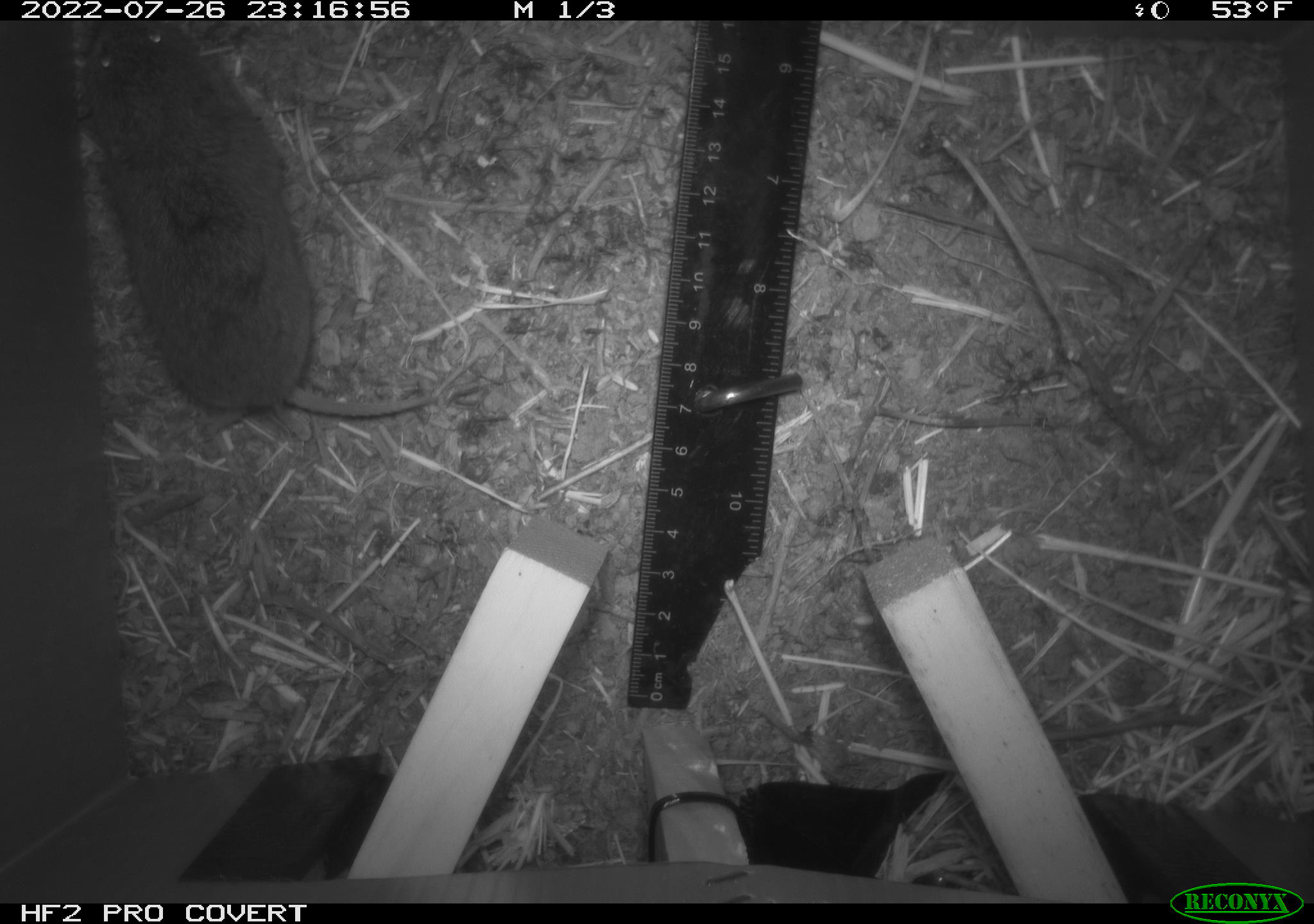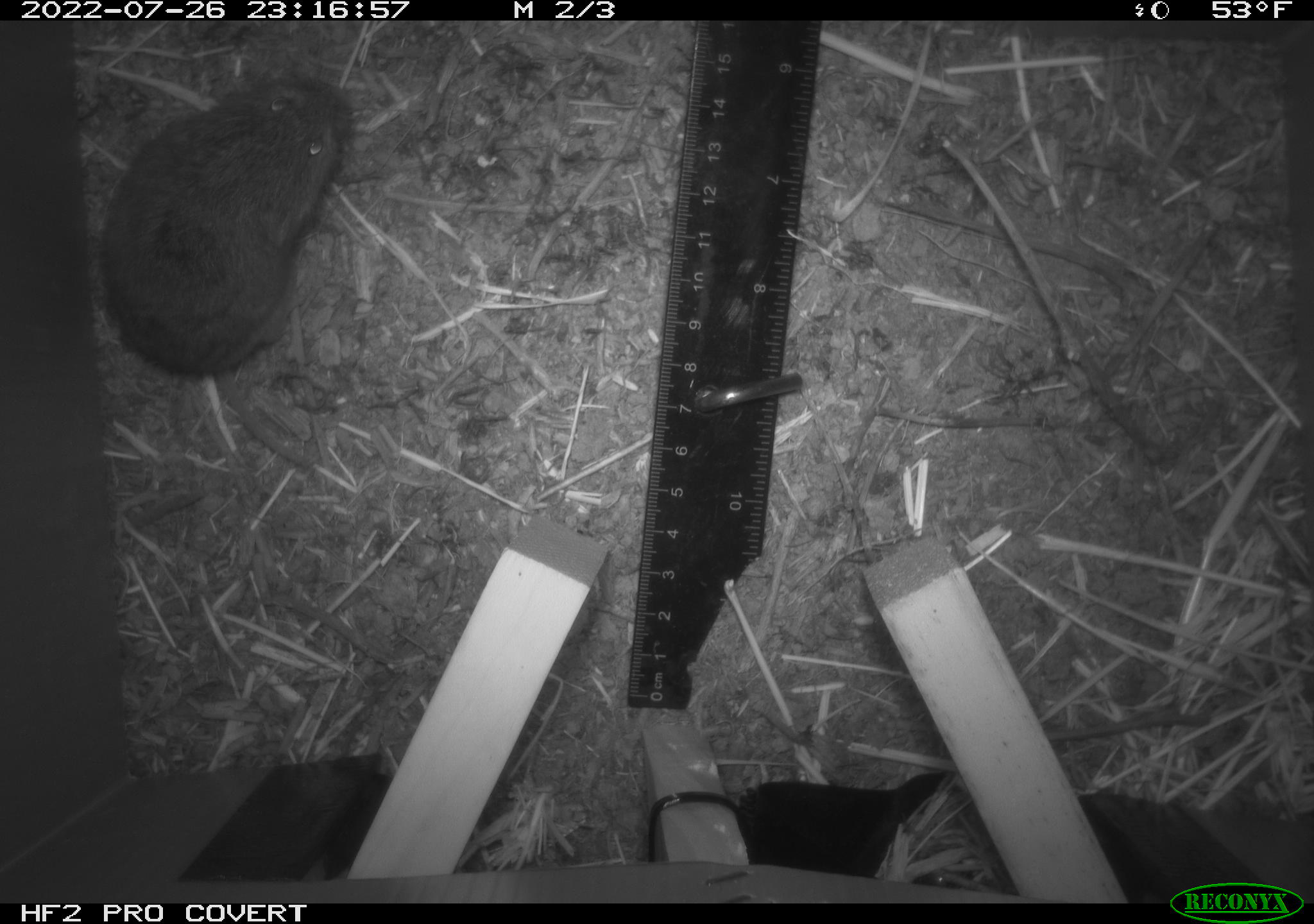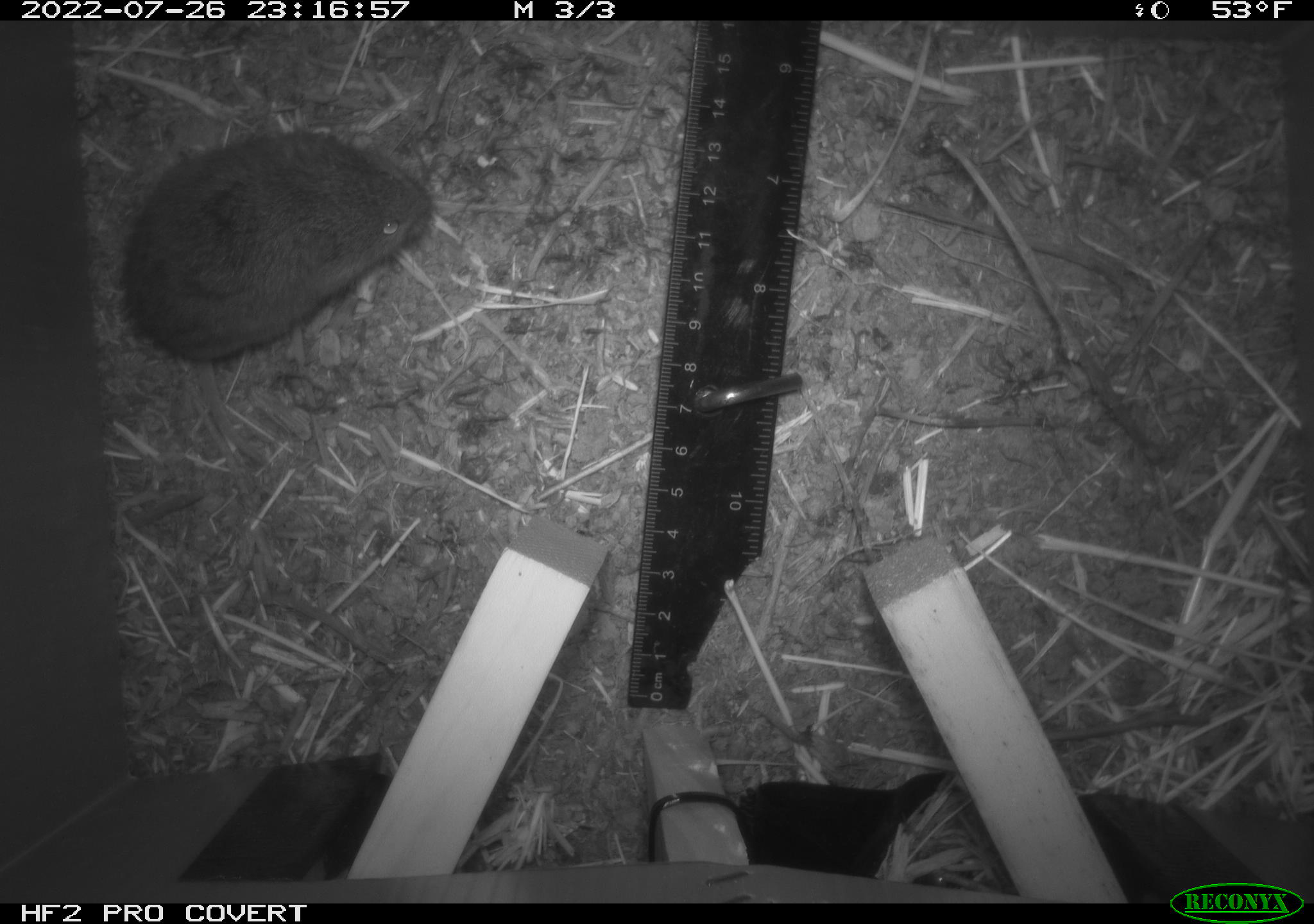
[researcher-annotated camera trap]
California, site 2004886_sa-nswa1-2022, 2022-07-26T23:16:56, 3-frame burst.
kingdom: Animalia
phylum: Chordata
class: Mammalia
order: Rodentia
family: Cricetidae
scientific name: Arvicolinae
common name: voles, lemmings, and muskrats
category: arvicolinae subfamily